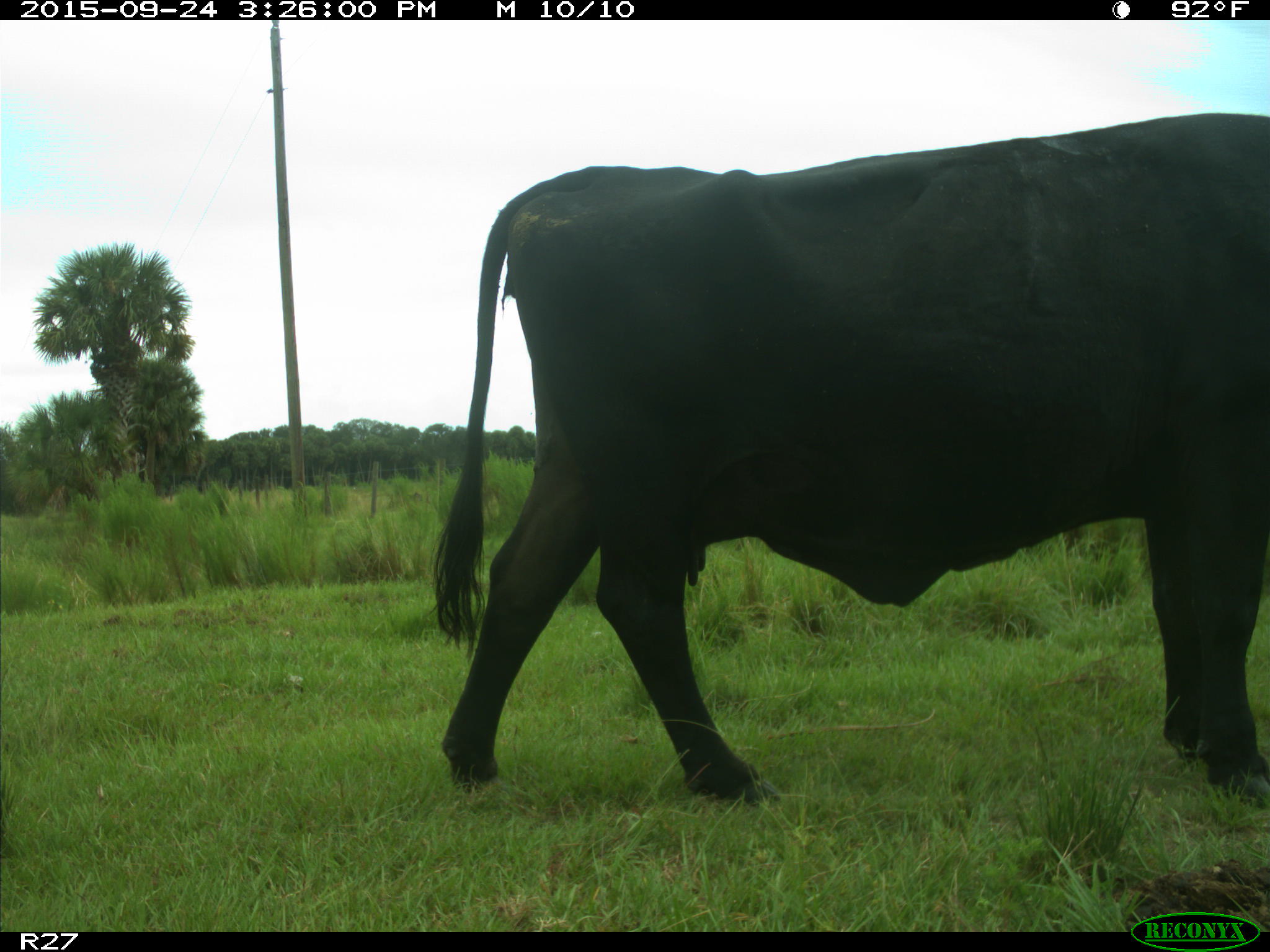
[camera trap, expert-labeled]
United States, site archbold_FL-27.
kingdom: Animalia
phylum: Chordata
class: Mammalia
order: Artiodactyla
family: Bovidae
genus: Bos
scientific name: Bos taurus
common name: domestic cow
Bos taurus (domestic cow).